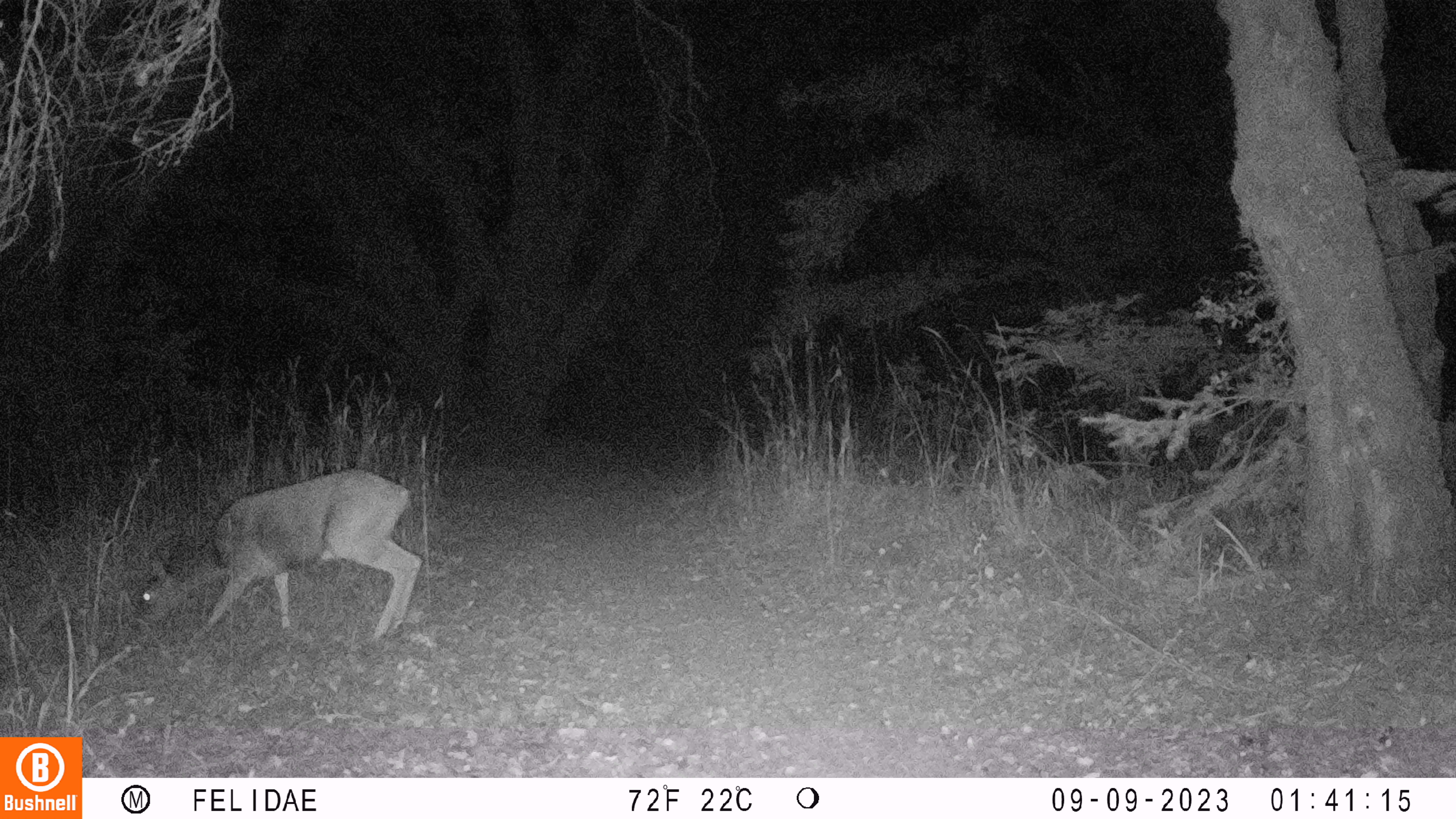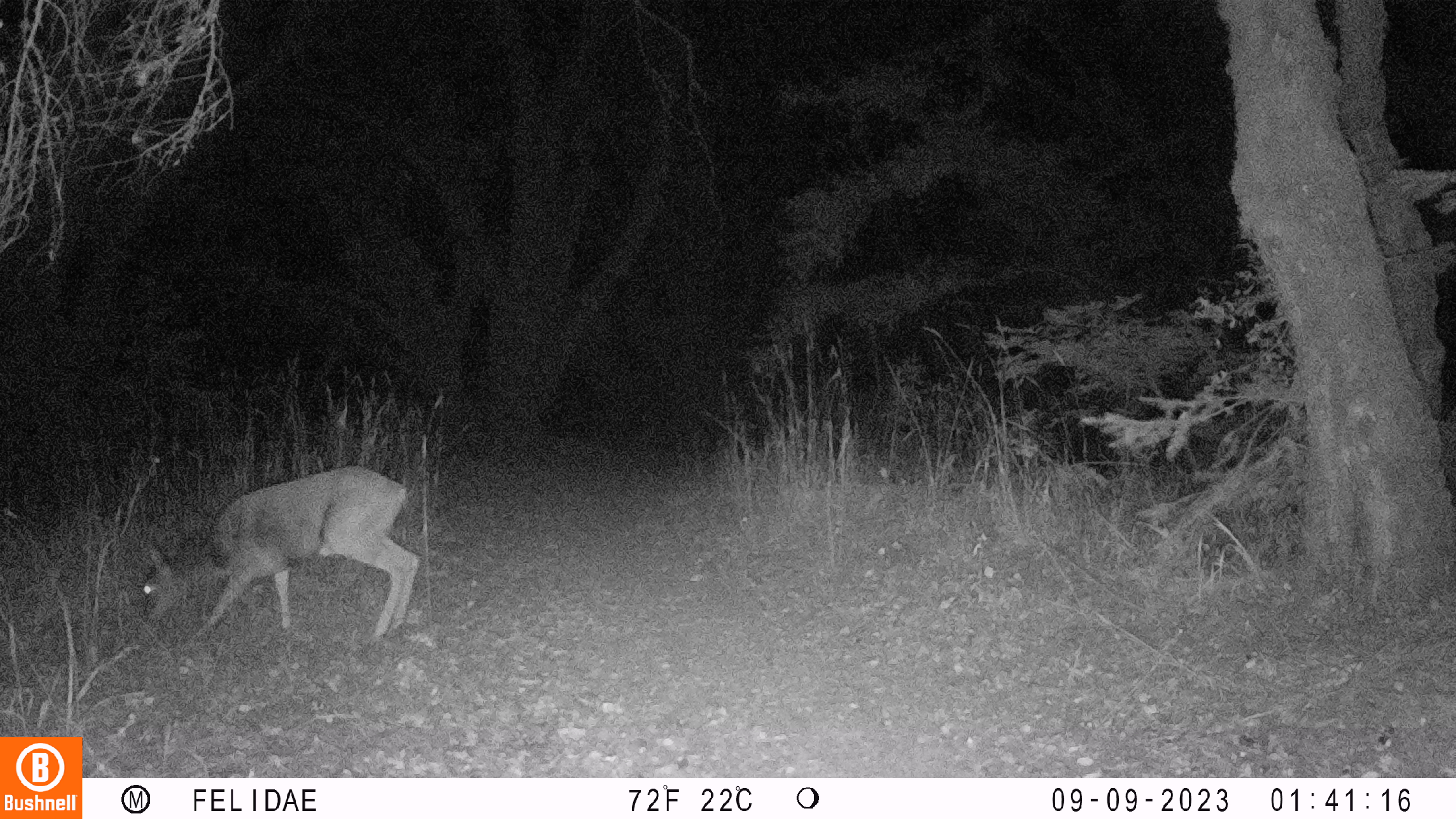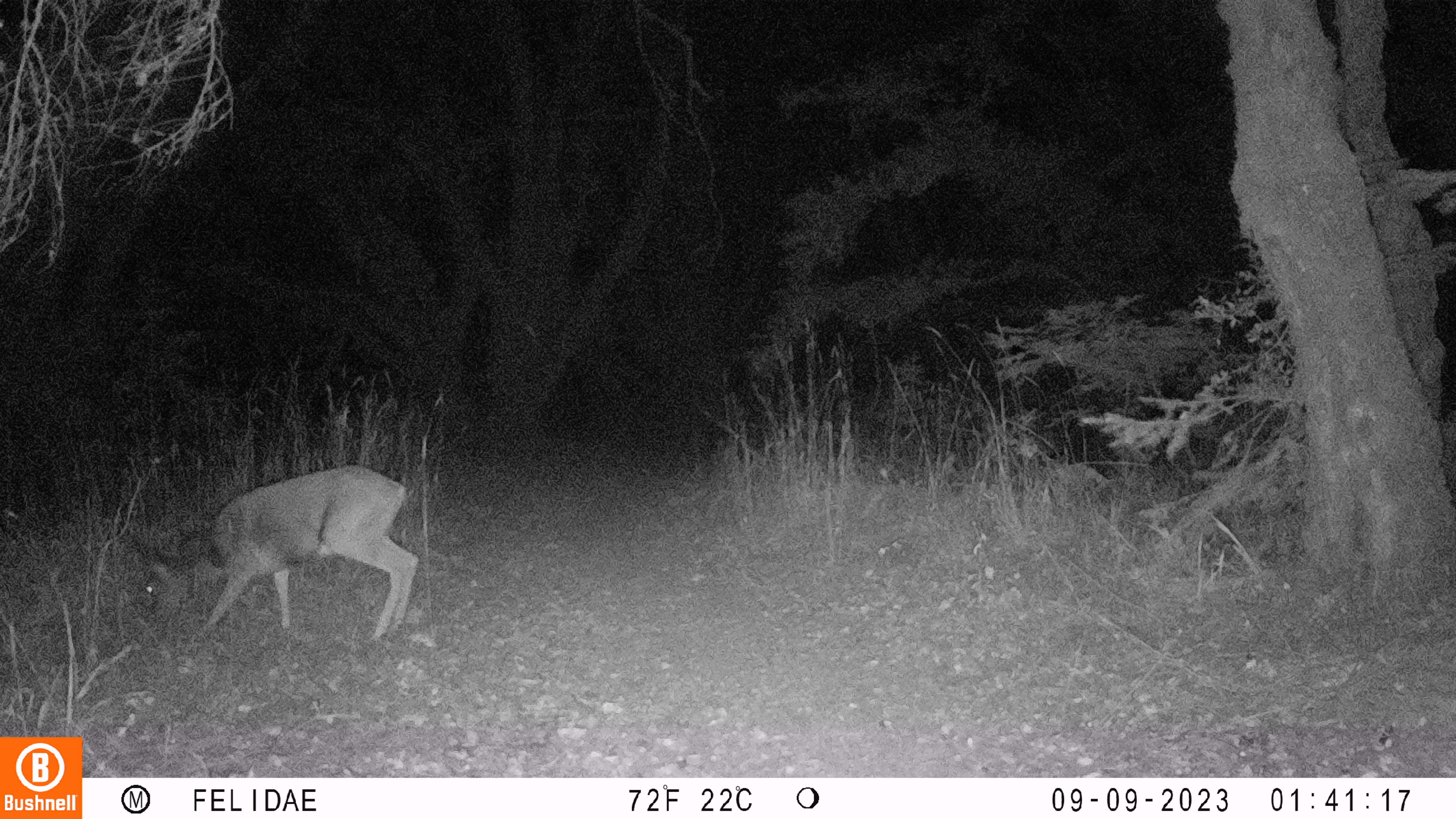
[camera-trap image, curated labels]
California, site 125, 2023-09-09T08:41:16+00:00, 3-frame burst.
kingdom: Animalia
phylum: Chordata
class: Mammalia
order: Artiodactyla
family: Cervidae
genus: Odocoileus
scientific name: Odocoileus hemionus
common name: mule deer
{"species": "mule deer (Odocoileus hemionus)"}